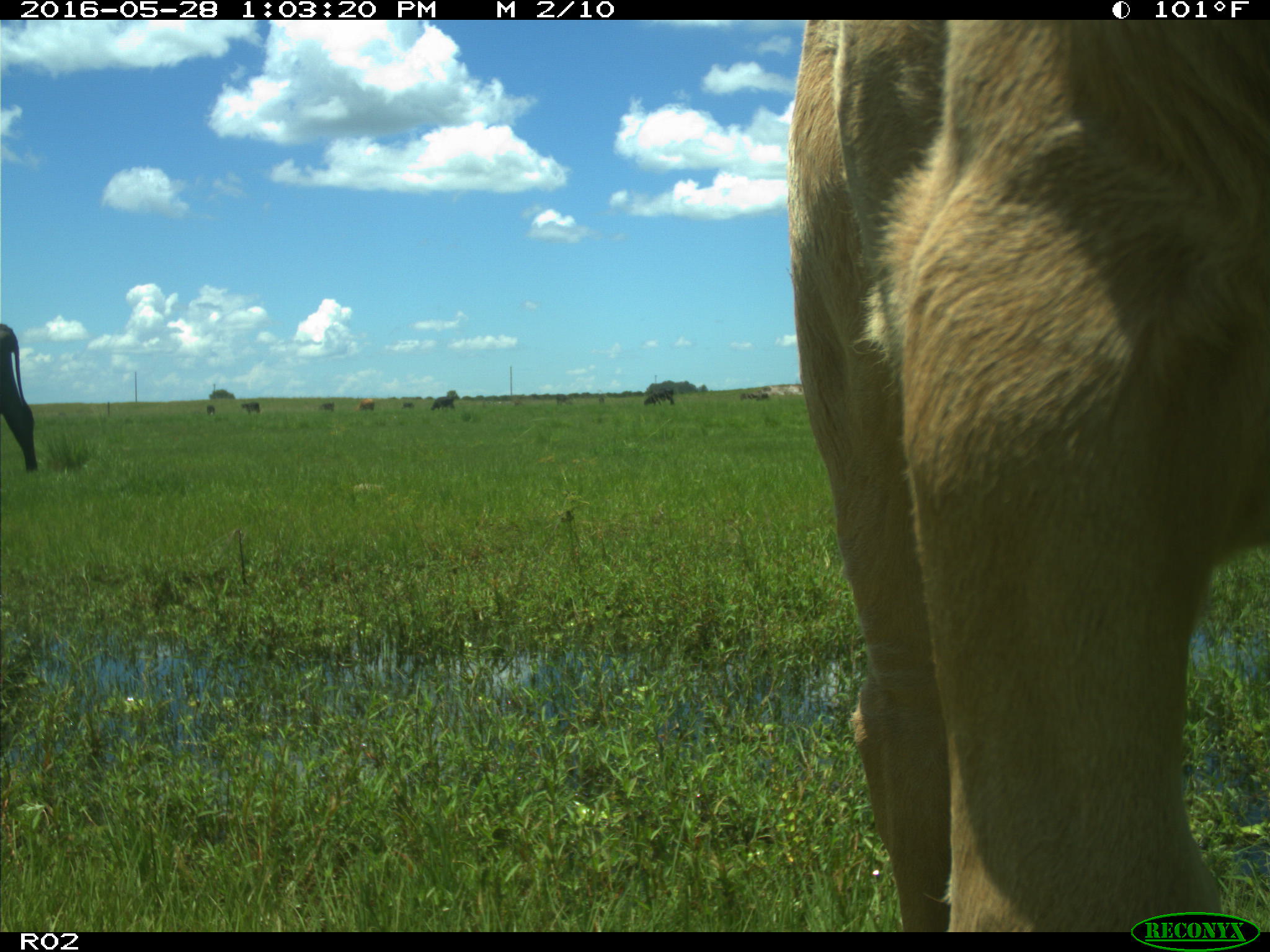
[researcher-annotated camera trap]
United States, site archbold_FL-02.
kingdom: Animalia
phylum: Chordata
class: Mammalia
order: Artiodactyla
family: Bovidae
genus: Bos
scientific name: Bos taurus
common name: domestic cow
Bos taurus (domestic cow).